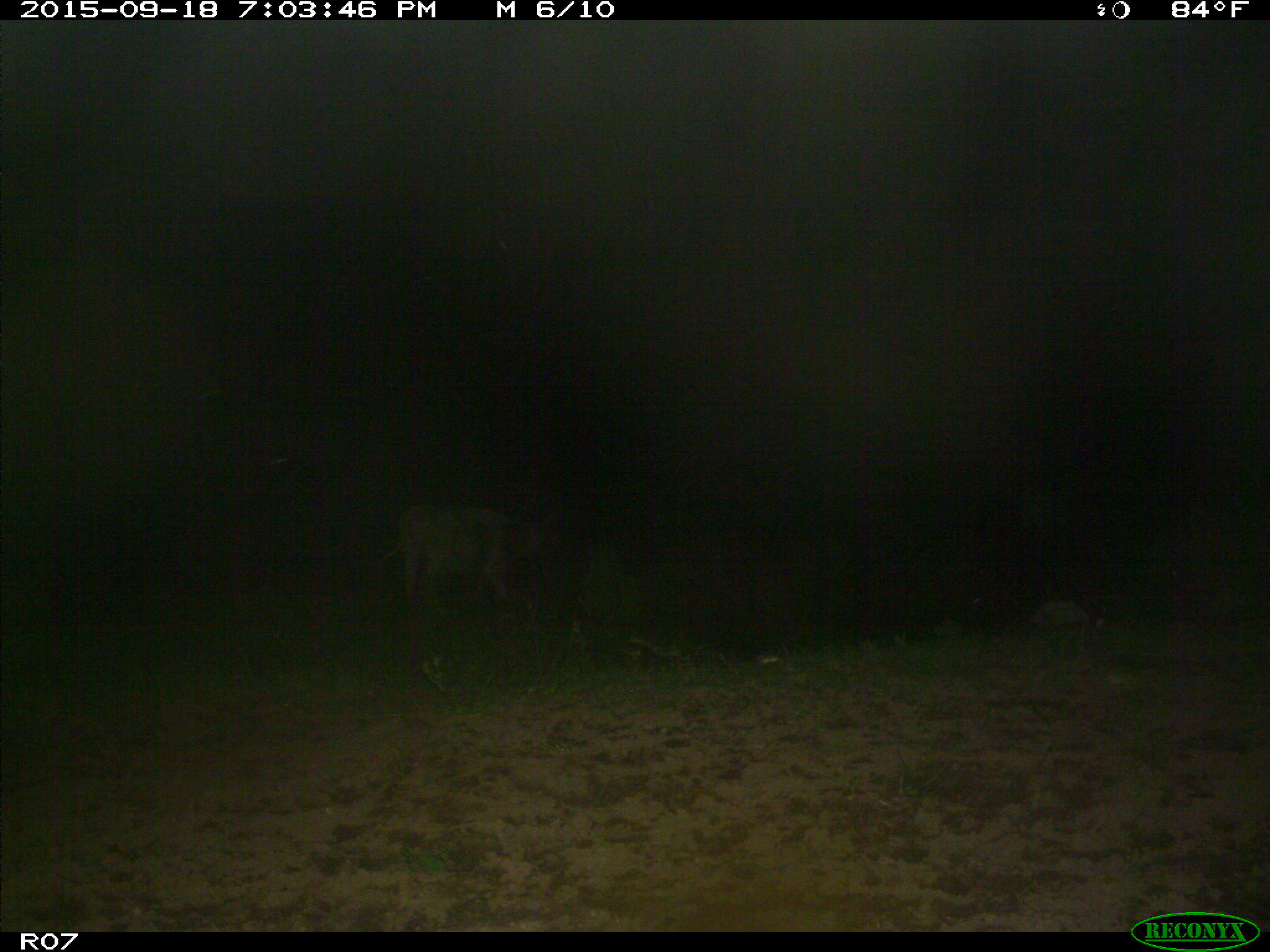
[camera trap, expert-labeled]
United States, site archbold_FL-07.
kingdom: Animalia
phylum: Chordata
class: Mammalia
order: Artiodactyla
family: Bovidae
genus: Bos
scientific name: Bos taurus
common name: domestic cow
Bos taurus (domestic cow).